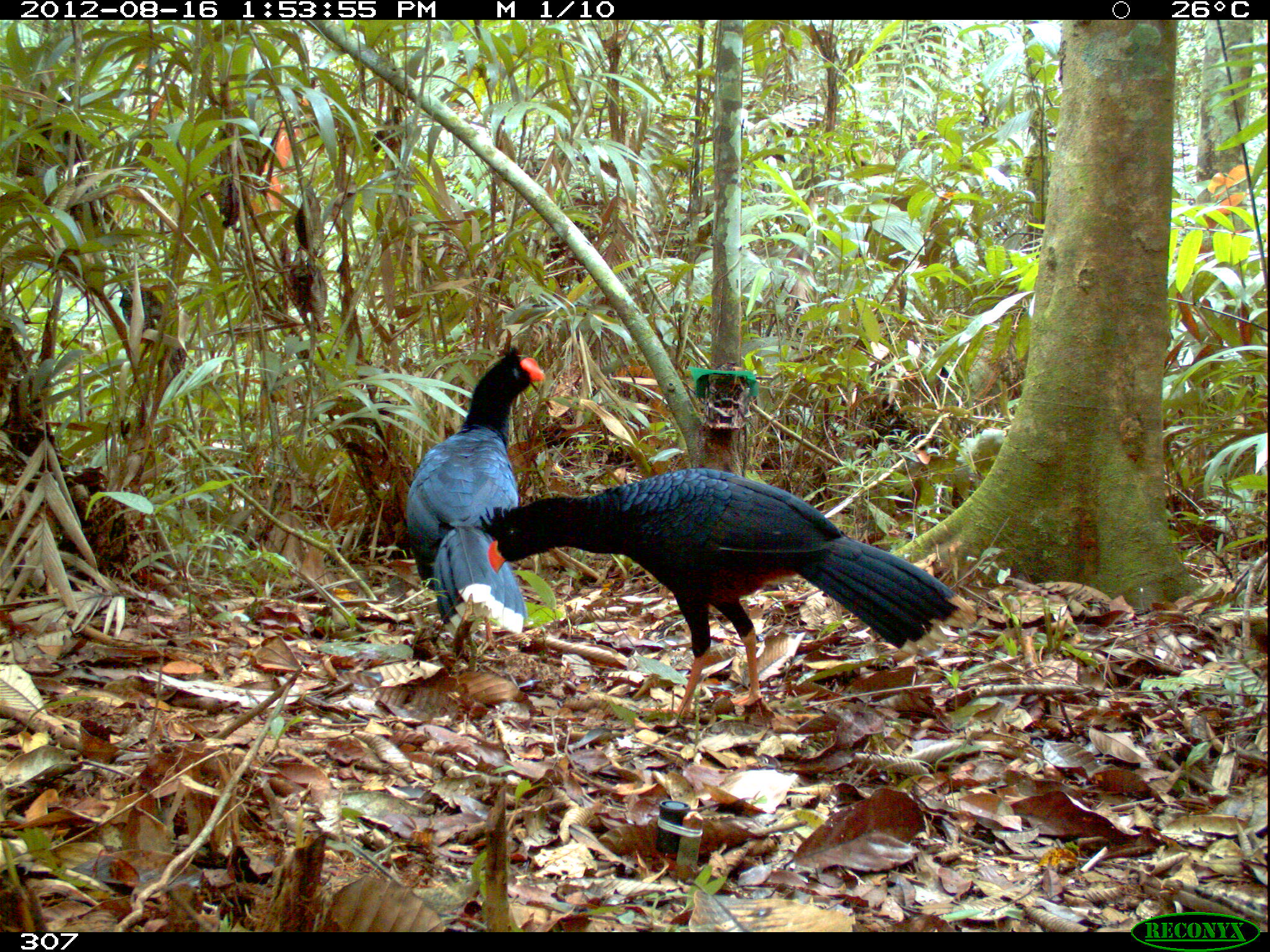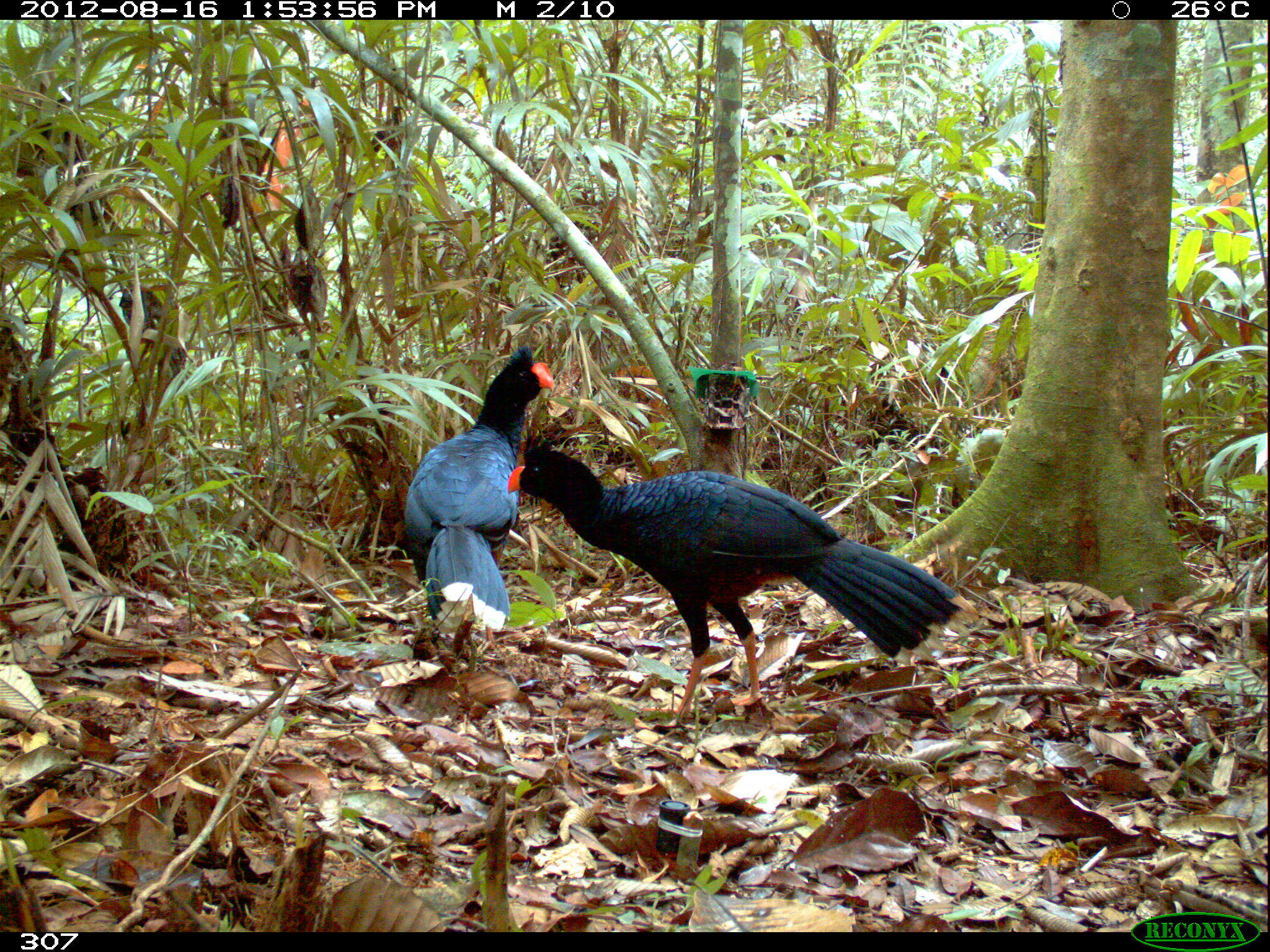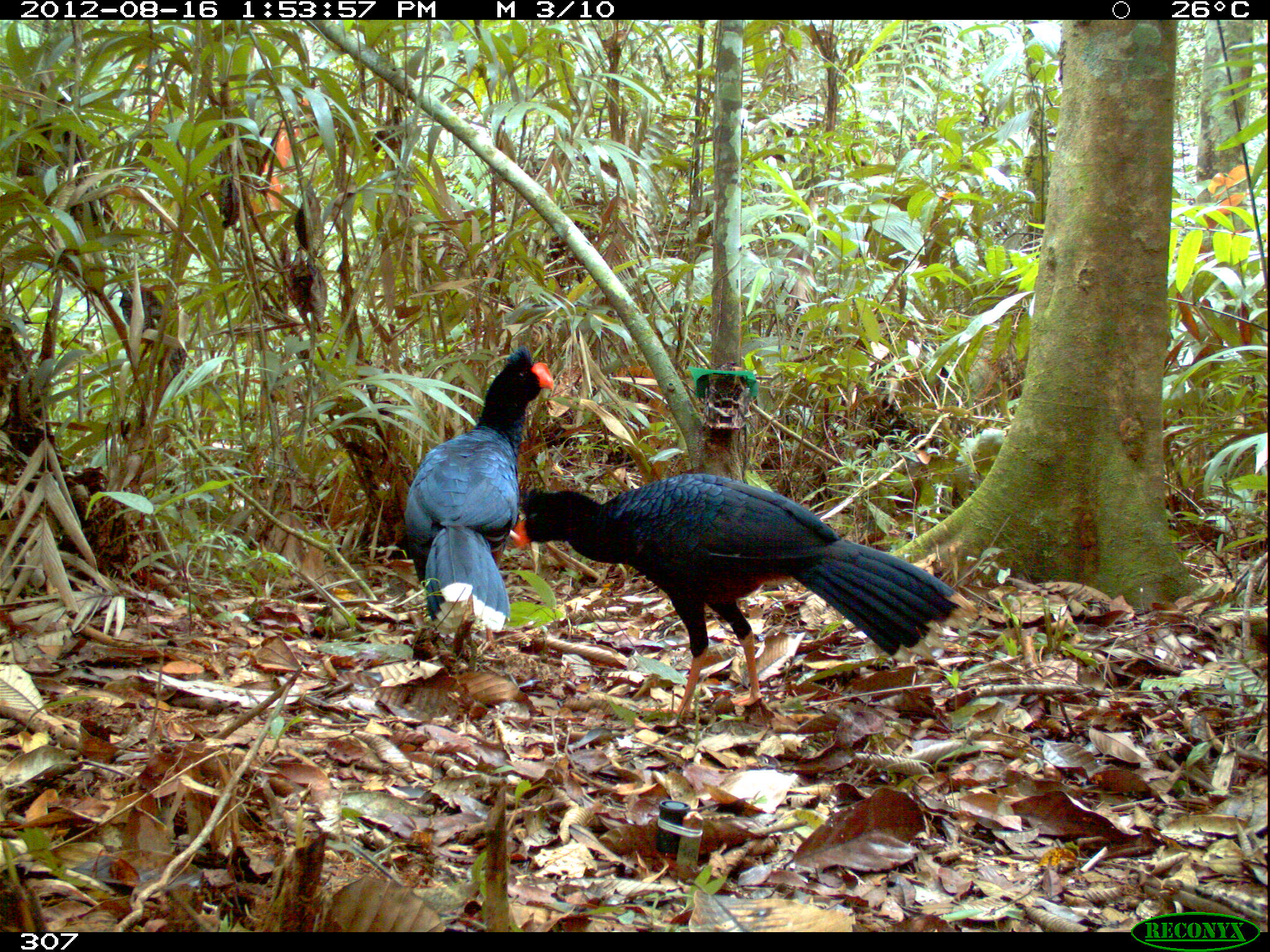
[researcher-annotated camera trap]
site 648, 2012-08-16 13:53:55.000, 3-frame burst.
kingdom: Animalia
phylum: Chordata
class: Aves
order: Galliformes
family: Cracidae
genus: Mitu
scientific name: Mitu tuberosum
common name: razor-billed curassow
Mitu tuberosum (razor-billed curassow).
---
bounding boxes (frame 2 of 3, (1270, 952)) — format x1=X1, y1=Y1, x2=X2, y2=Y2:
mitu tuberosum: x1=504, y1=441, x2=973, y2=725; x1=398, y1=344, x2=552, y2=652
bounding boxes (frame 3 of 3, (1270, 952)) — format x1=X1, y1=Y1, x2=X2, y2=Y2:
mitu tuberosum: x1=511, y1=470, x2=978, y2=734; x1=402, y1=343, x2=561, y2=654